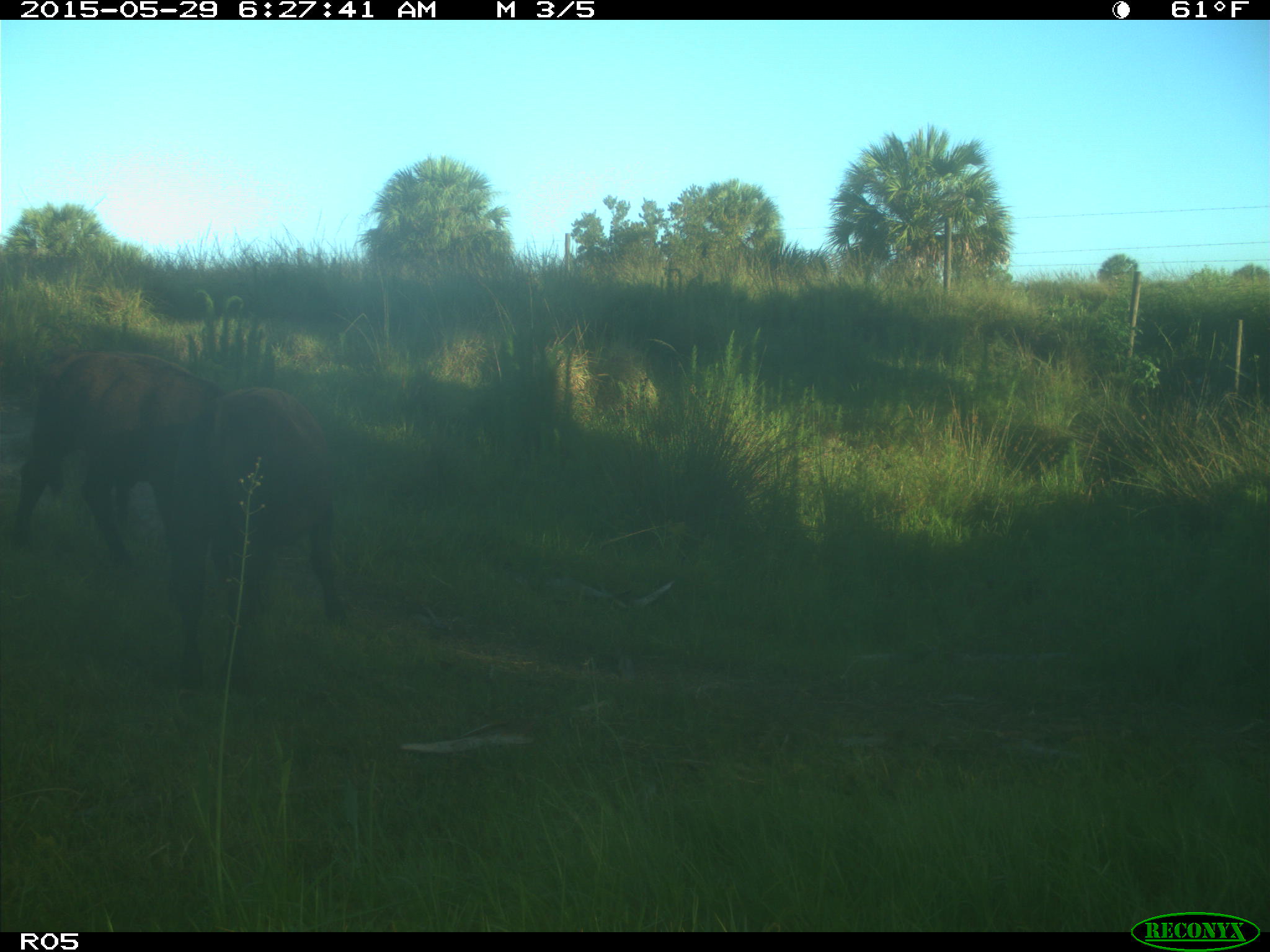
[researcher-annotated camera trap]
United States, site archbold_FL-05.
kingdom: Animalia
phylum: Chordata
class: Mammalia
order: Artiodactyla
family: Bovidae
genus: Bos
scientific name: Bos taurus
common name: domestic cow